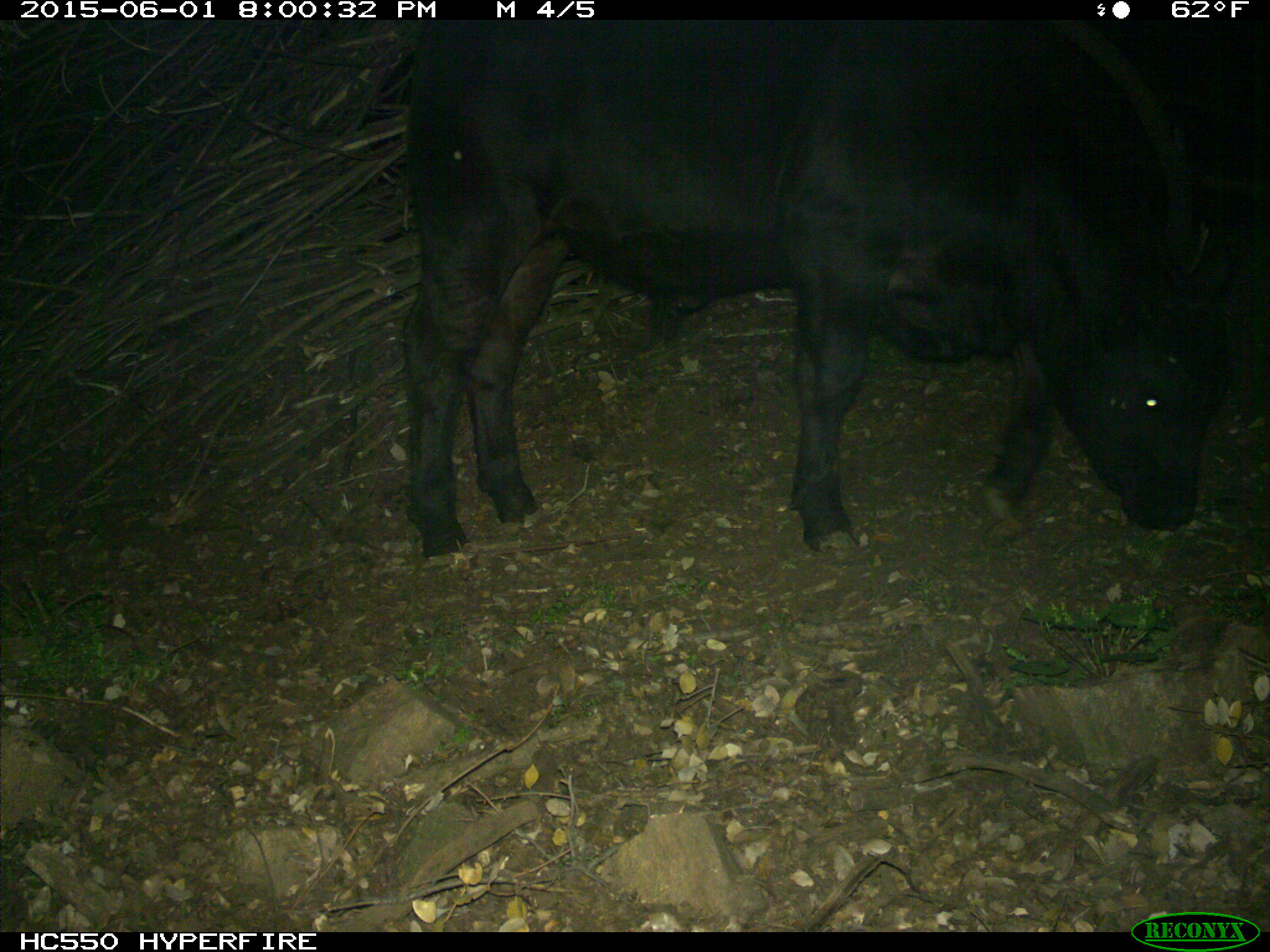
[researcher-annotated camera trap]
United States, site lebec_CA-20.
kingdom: Animalia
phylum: Chordata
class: Mammalia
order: Artiodactyla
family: Bovidae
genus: Bos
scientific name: Bos taurus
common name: domestic cow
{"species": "Bos taurus (domestic cow)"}